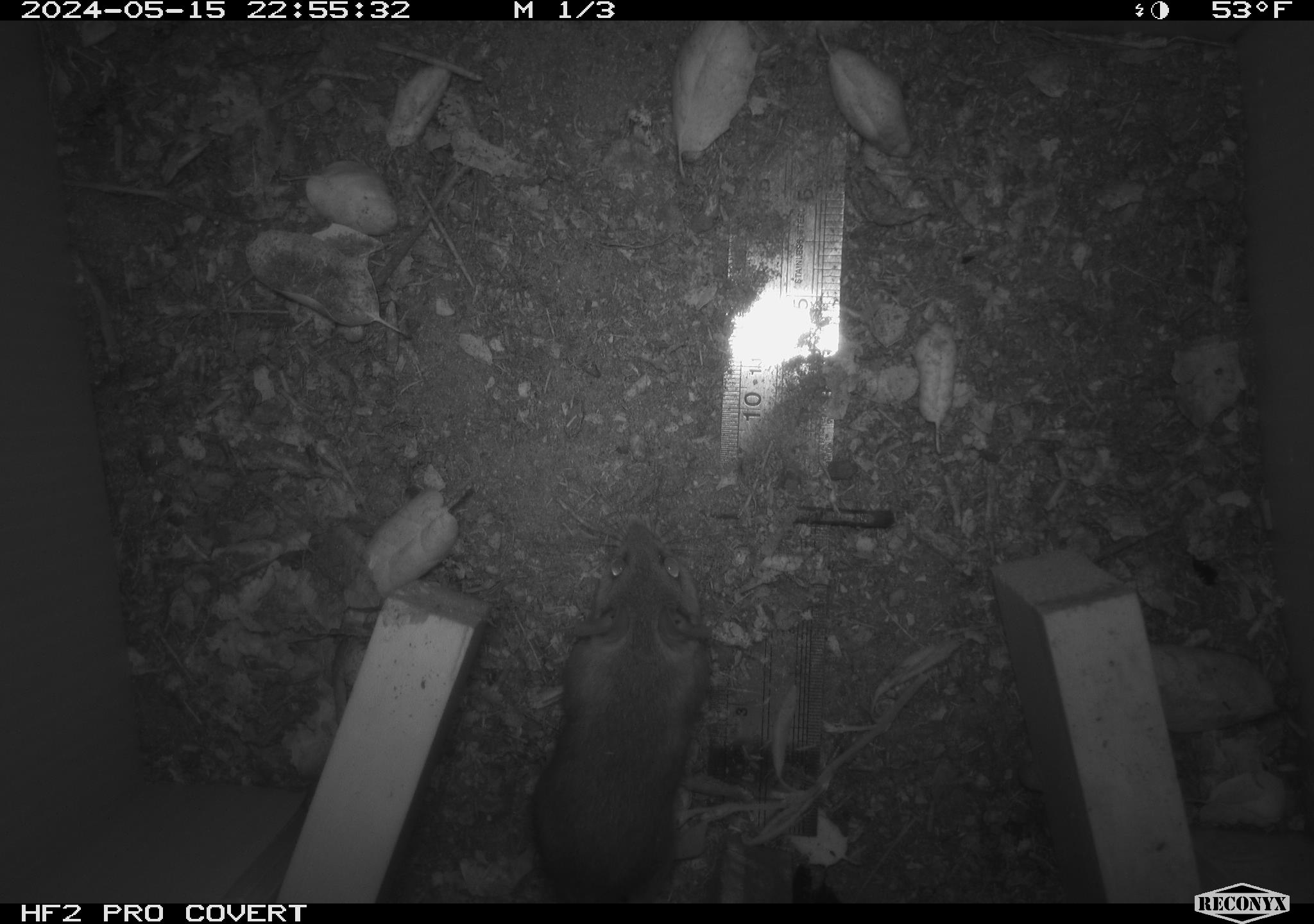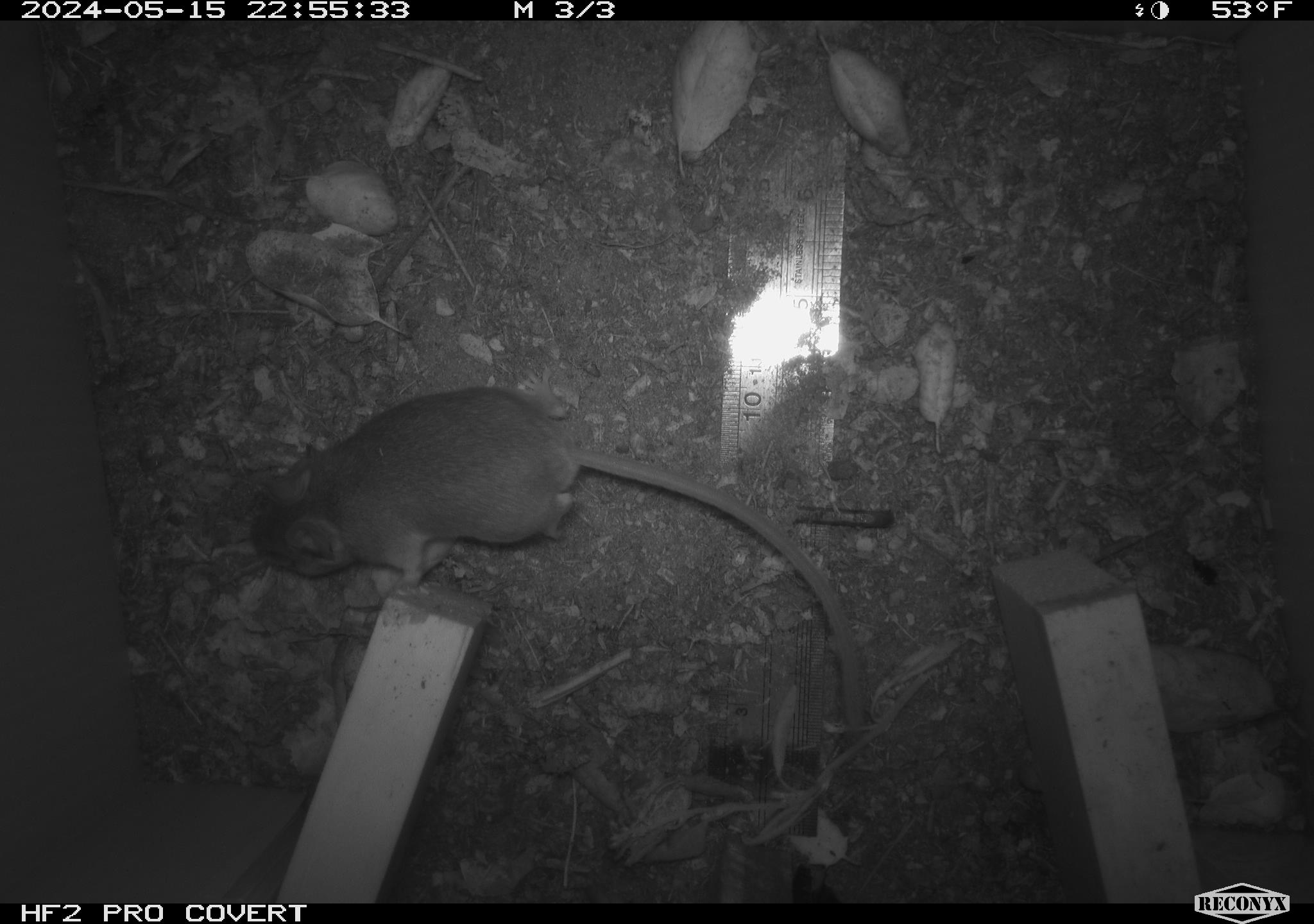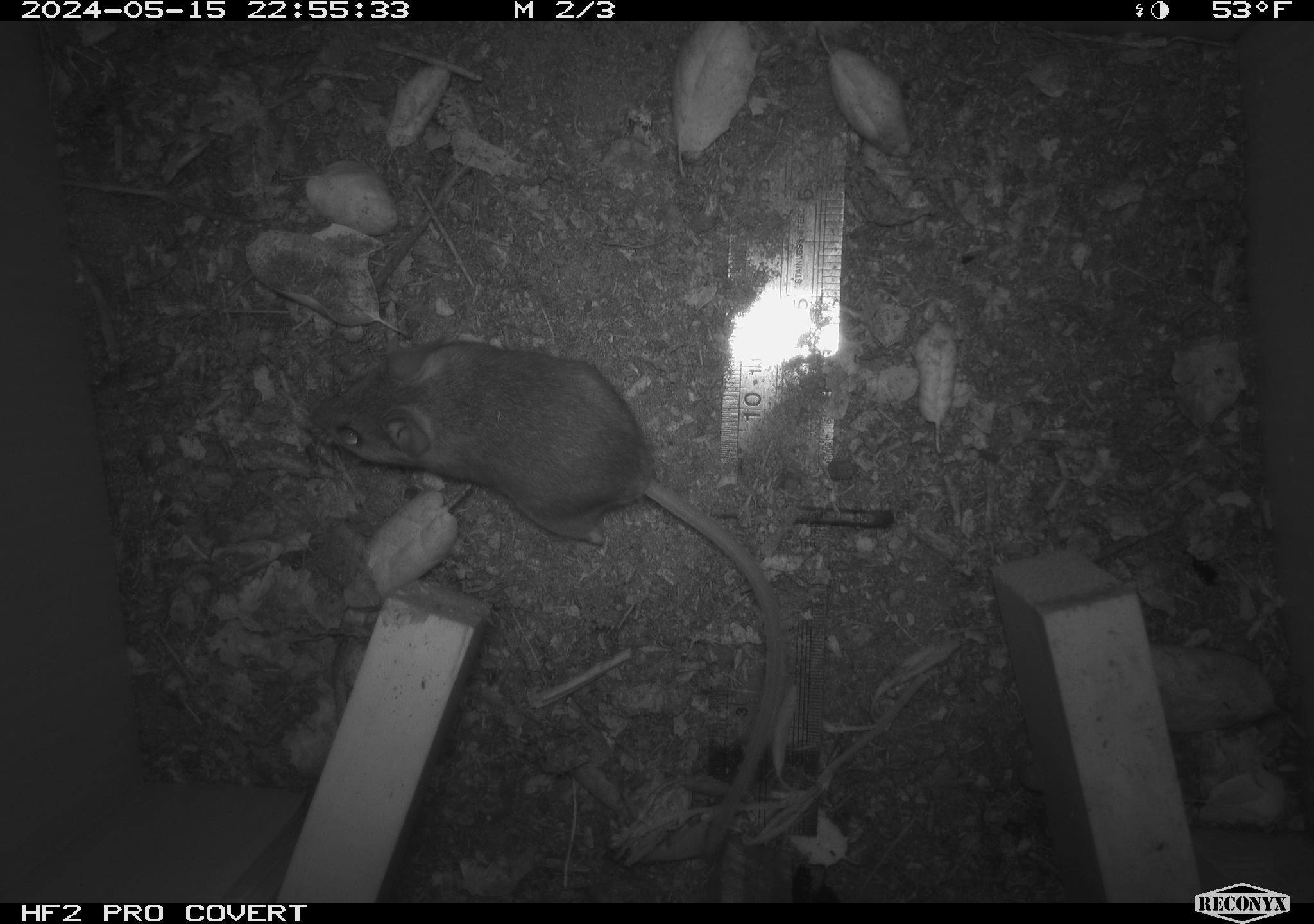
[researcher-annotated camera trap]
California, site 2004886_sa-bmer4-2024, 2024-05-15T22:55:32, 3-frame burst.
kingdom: Animalia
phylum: Chordata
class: Mammalia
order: Rodentia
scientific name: Rodentia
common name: mouse species